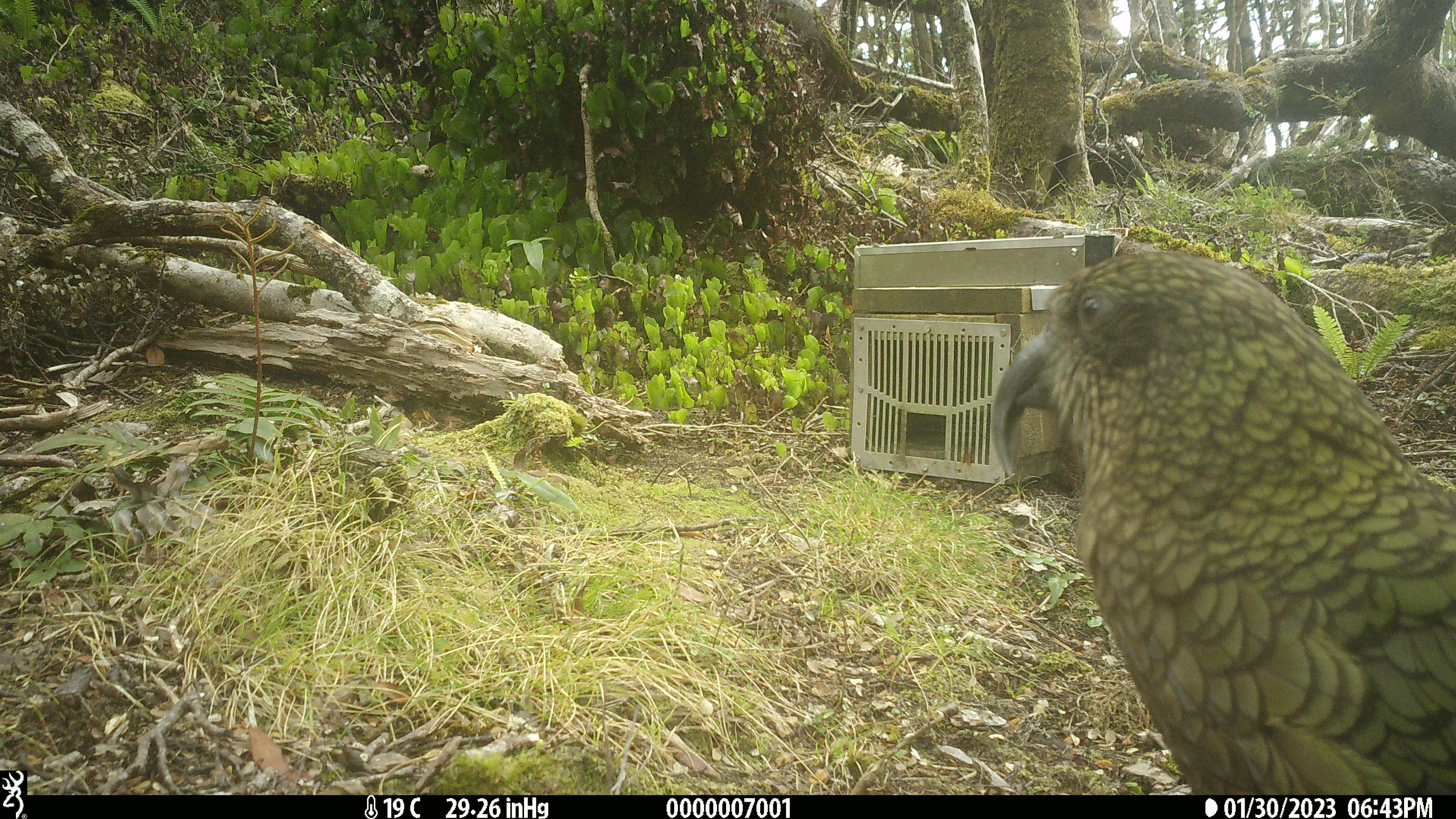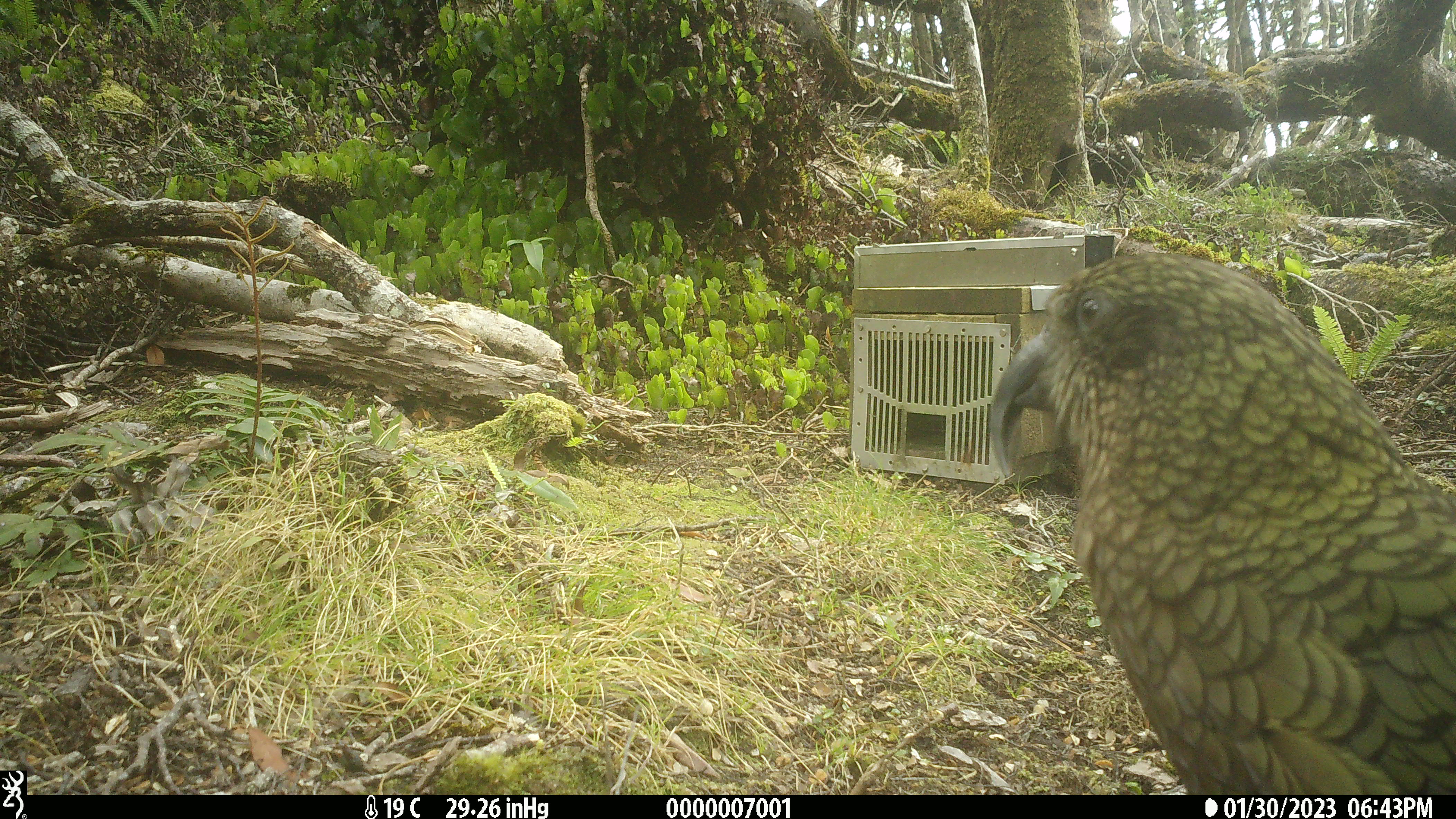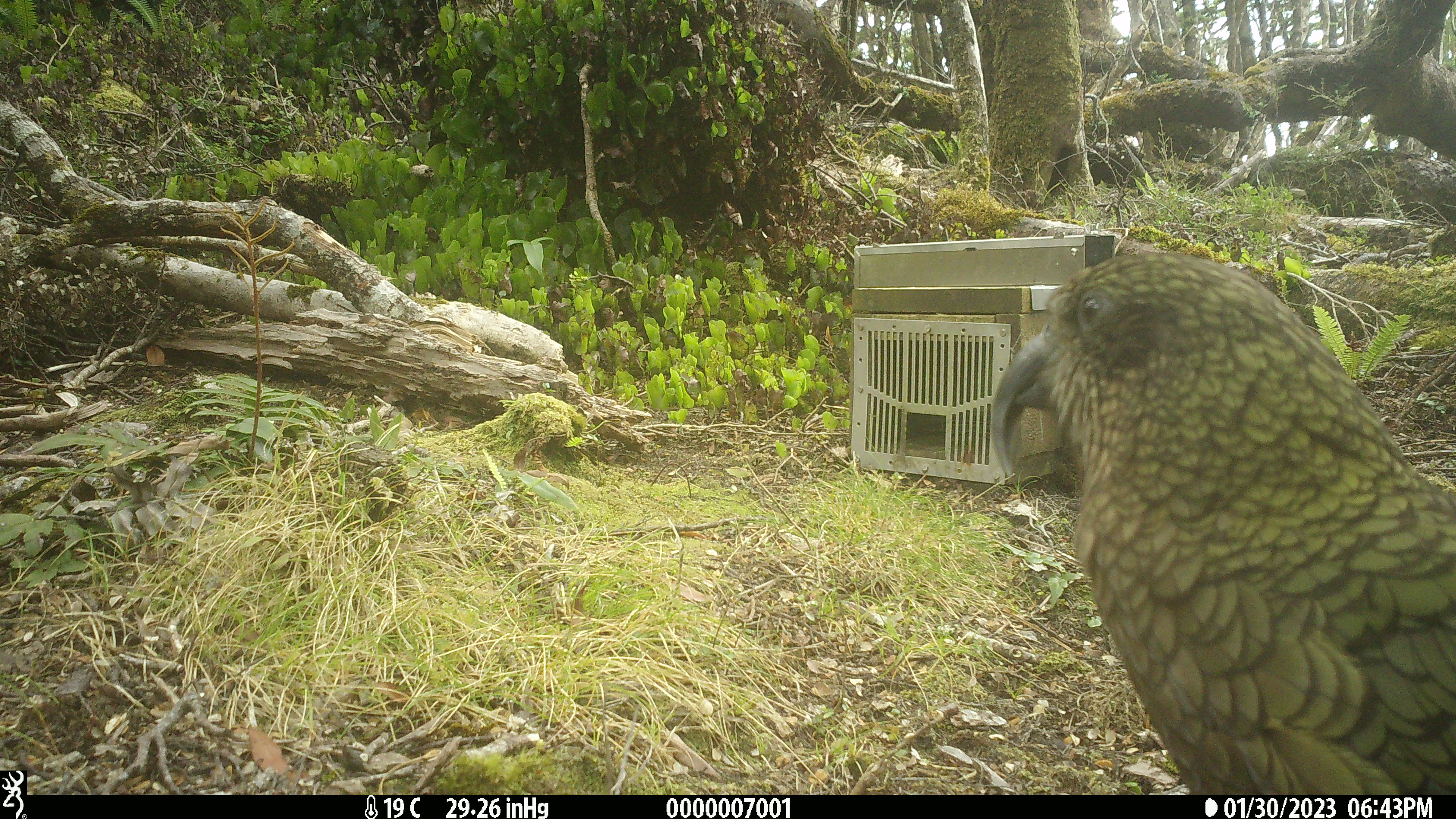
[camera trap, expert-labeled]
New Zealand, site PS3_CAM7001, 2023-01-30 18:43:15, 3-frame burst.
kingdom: Animalia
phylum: Chordata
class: Aves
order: Psittaciformes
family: Strigopidae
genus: Nestor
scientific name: Nestor notabilis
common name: kea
Kea (Nestor notabilis).